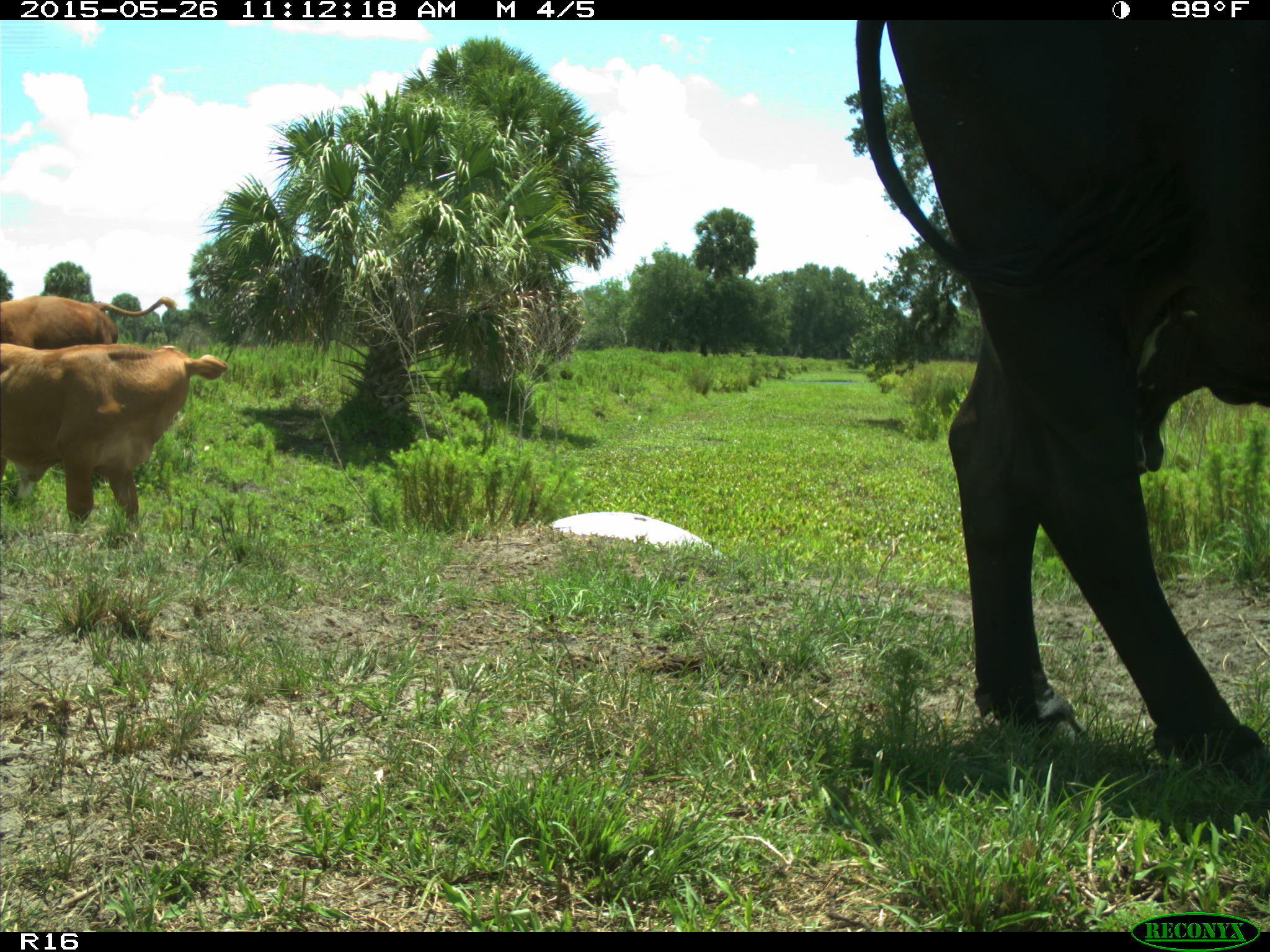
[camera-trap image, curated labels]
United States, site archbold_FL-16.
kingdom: Animalia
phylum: Chordata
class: Mammalia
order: Artiodactyla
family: Bovidae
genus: Bos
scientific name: Bos taurus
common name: domestic cow